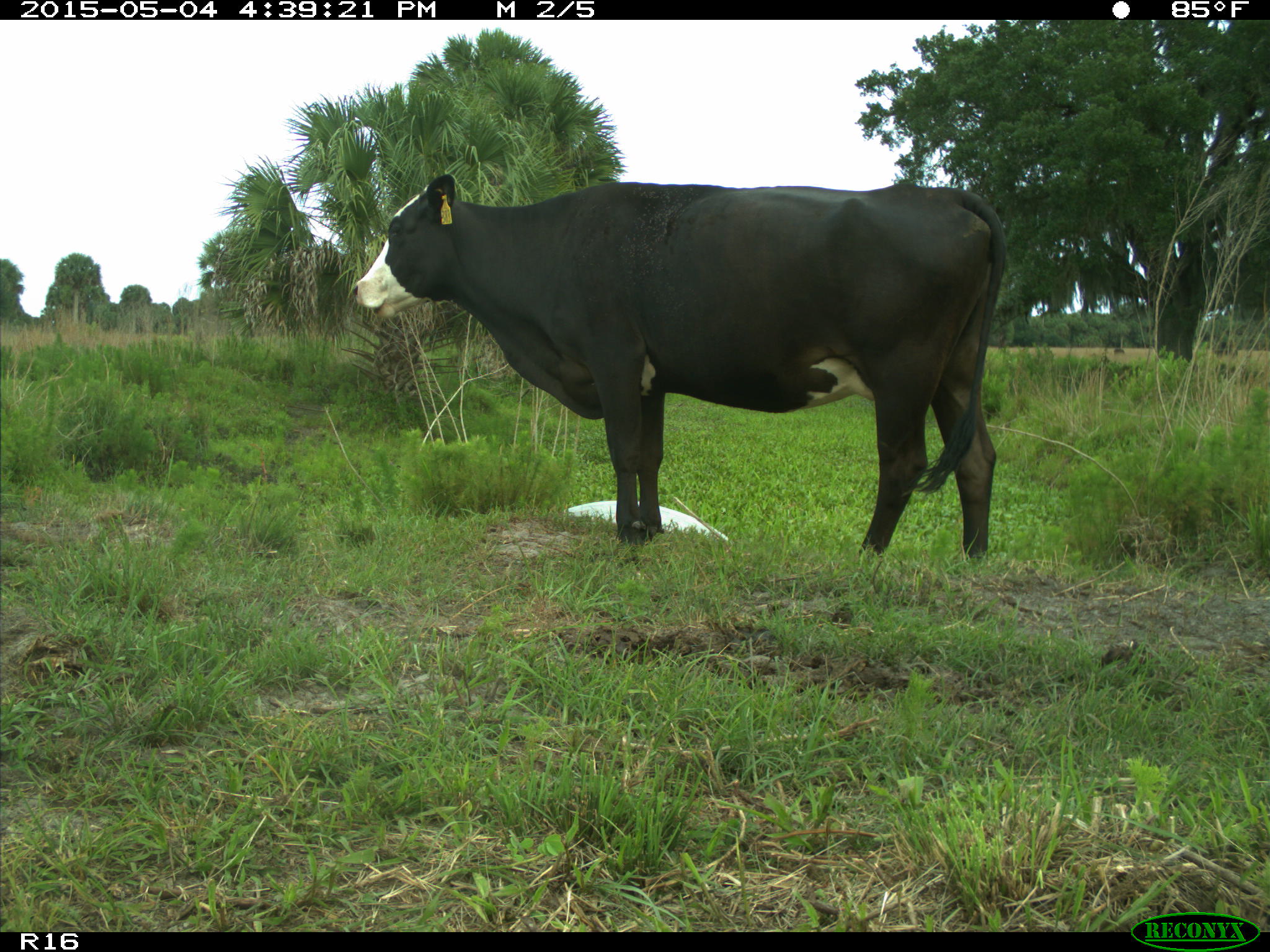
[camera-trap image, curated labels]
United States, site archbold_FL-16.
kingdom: Animalia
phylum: Chordata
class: Mammalia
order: Artiodactyla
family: Bovidae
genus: Bos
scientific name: Bos taurus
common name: domestic cow